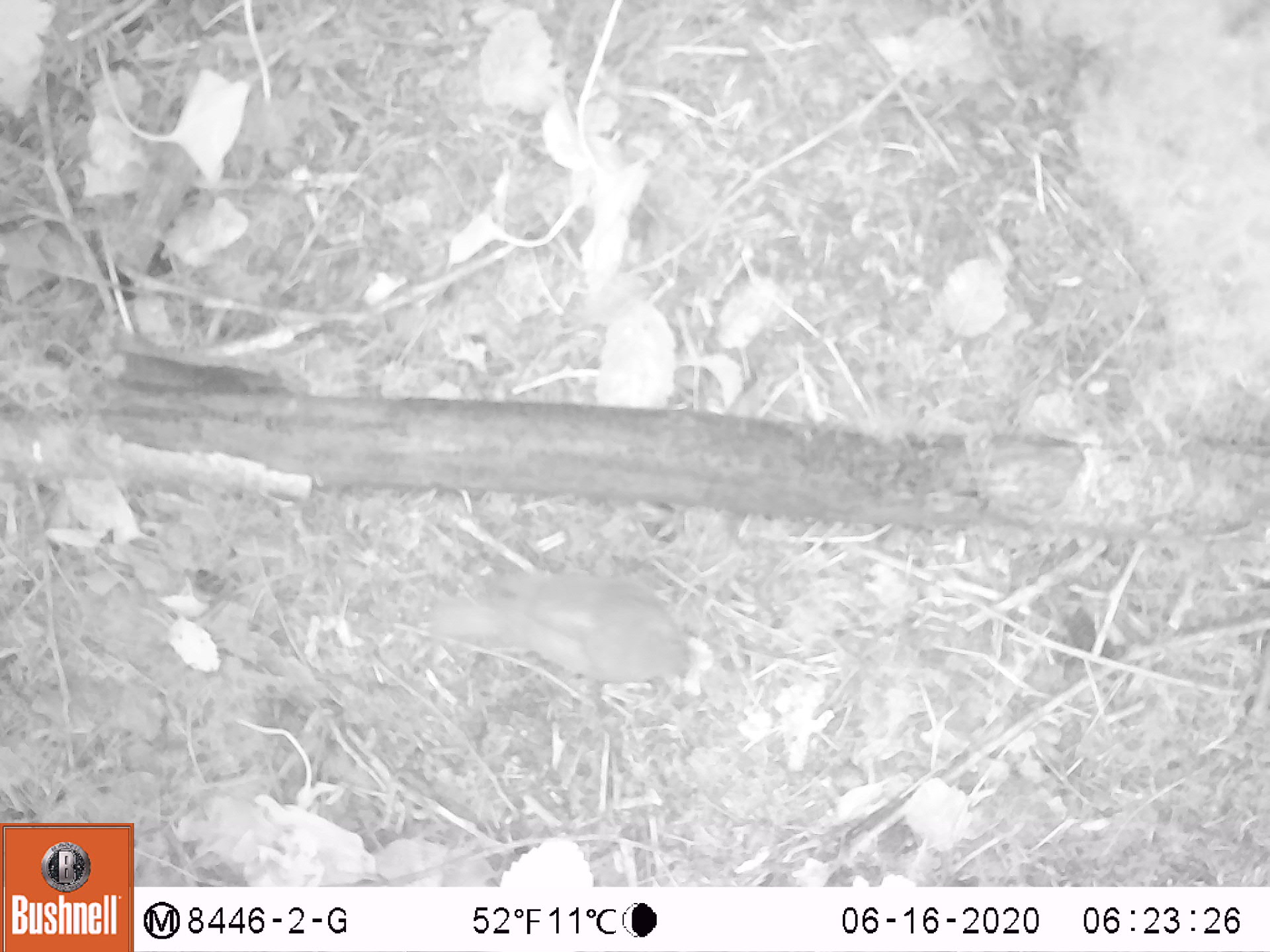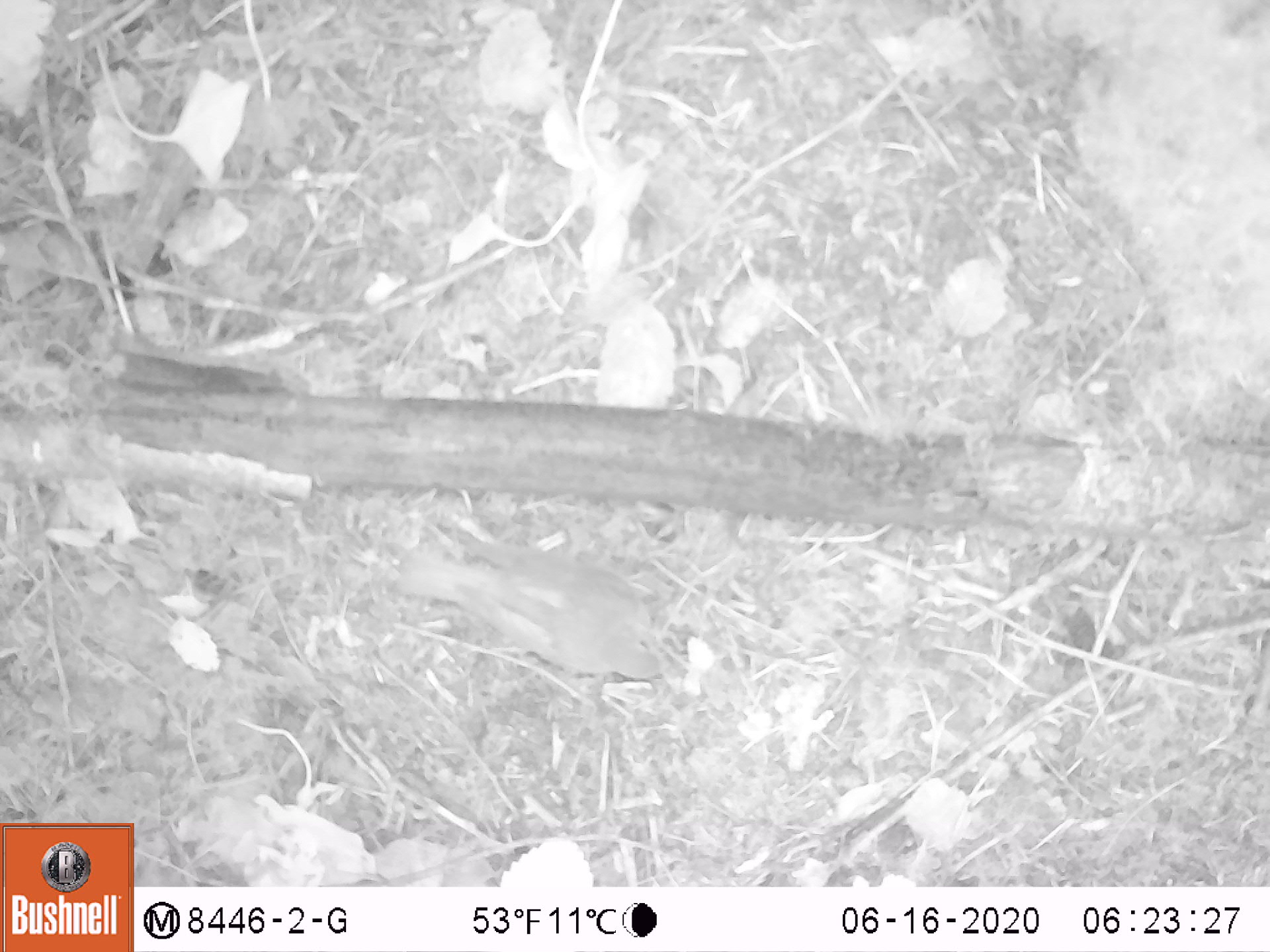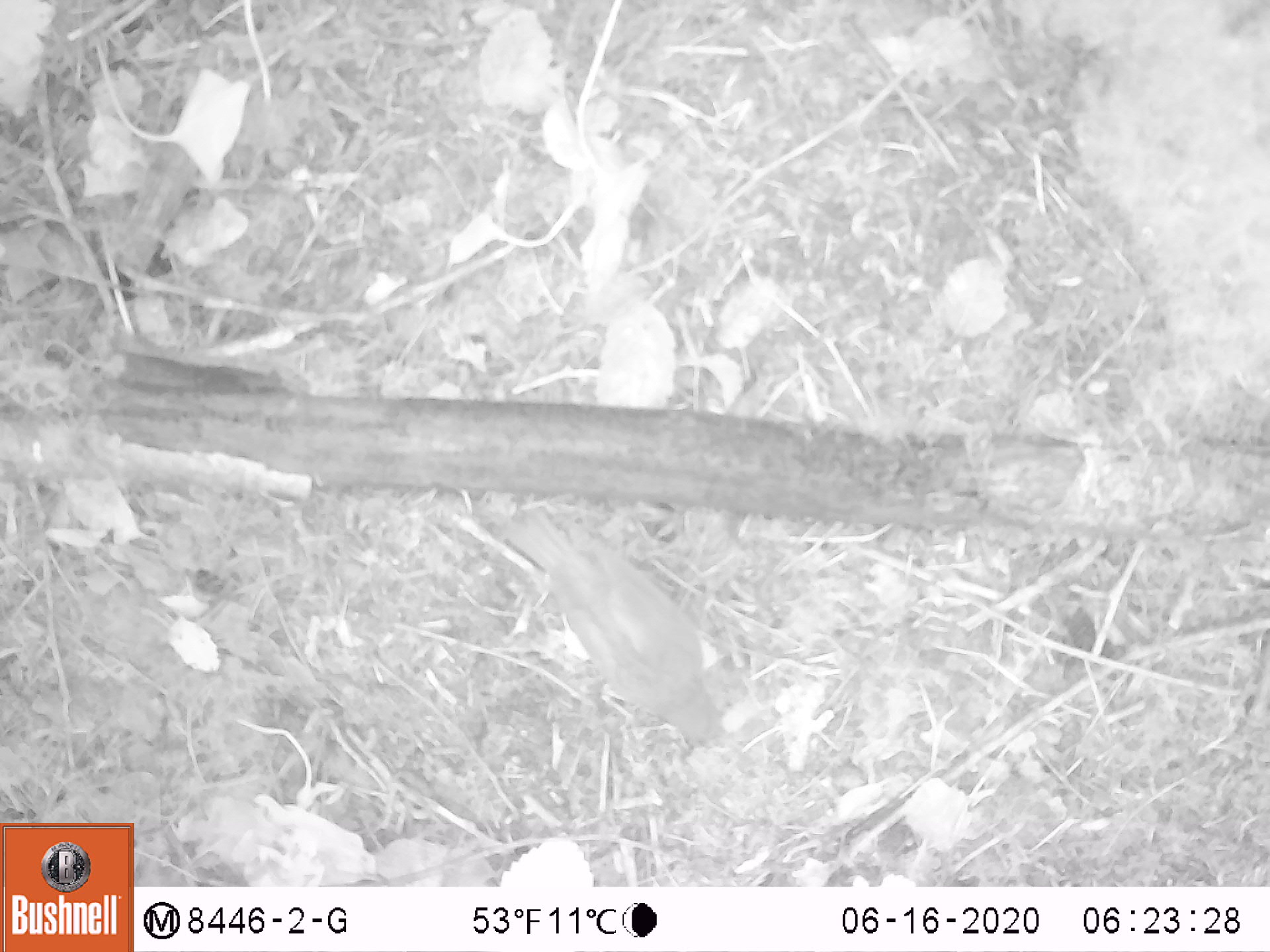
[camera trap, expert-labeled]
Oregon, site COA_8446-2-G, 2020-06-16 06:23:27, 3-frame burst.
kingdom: Animalia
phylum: Chordata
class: Aves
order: Passeriformes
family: Turdidae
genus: Catharus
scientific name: Catharus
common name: brown thrushes and nightingale-thrushes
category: catharus species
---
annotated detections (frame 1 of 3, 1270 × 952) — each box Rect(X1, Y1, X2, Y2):
catharus species: Rect(415, 556, 717, 706)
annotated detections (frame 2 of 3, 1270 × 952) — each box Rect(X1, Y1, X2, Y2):
catharus species: Rect(384, 530, 680, 690)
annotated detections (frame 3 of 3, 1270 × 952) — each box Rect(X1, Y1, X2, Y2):
catharus species: Rect(497, 505, 739, 767)